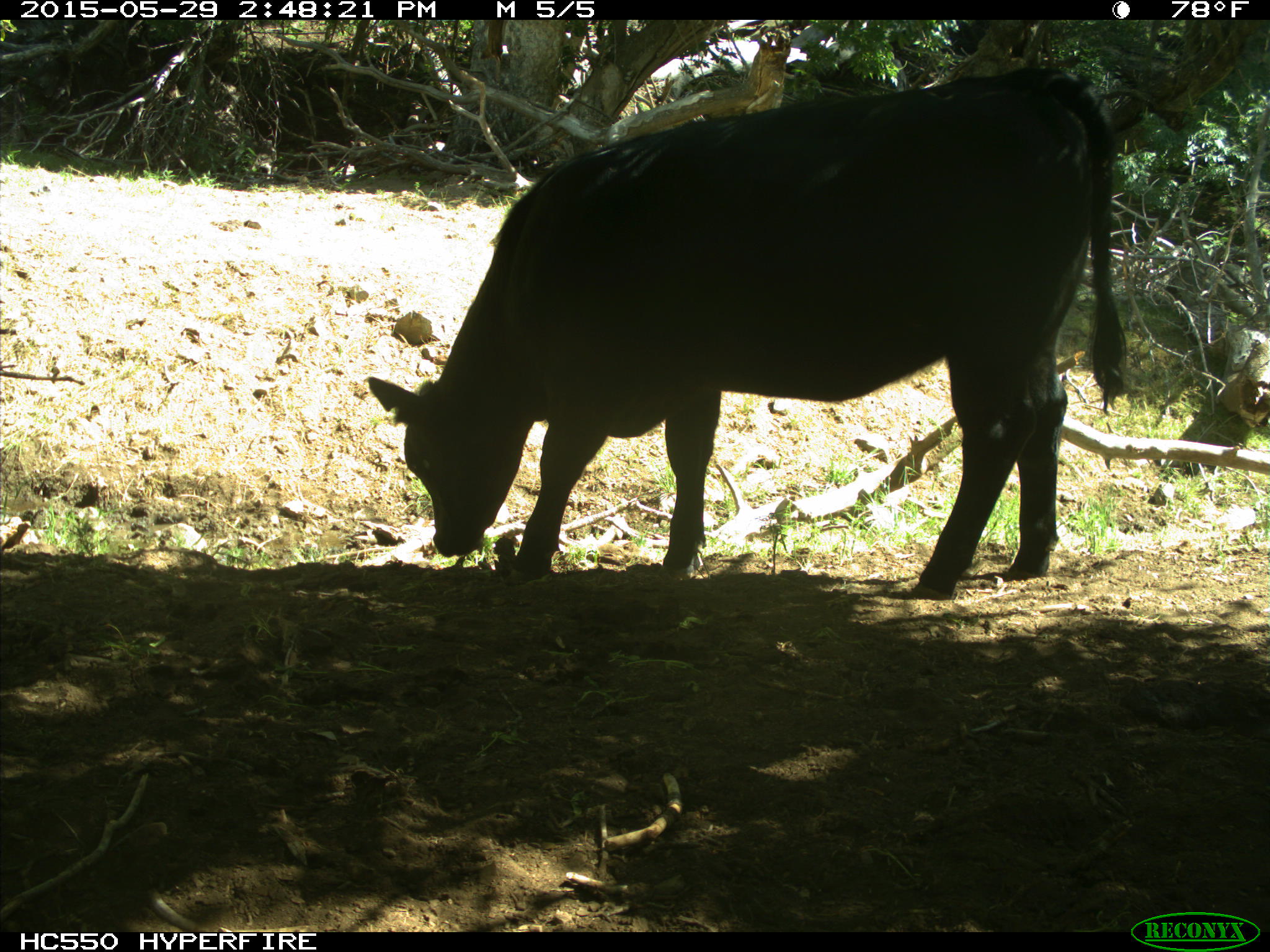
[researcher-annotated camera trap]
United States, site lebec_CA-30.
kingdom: Animalia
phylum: Chordata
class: Mammalia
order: Artiodactyla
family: Bovidae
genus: Bos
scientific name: Bos taurus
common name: domestic cow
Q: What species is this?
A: Bos taurus (domestic cow).